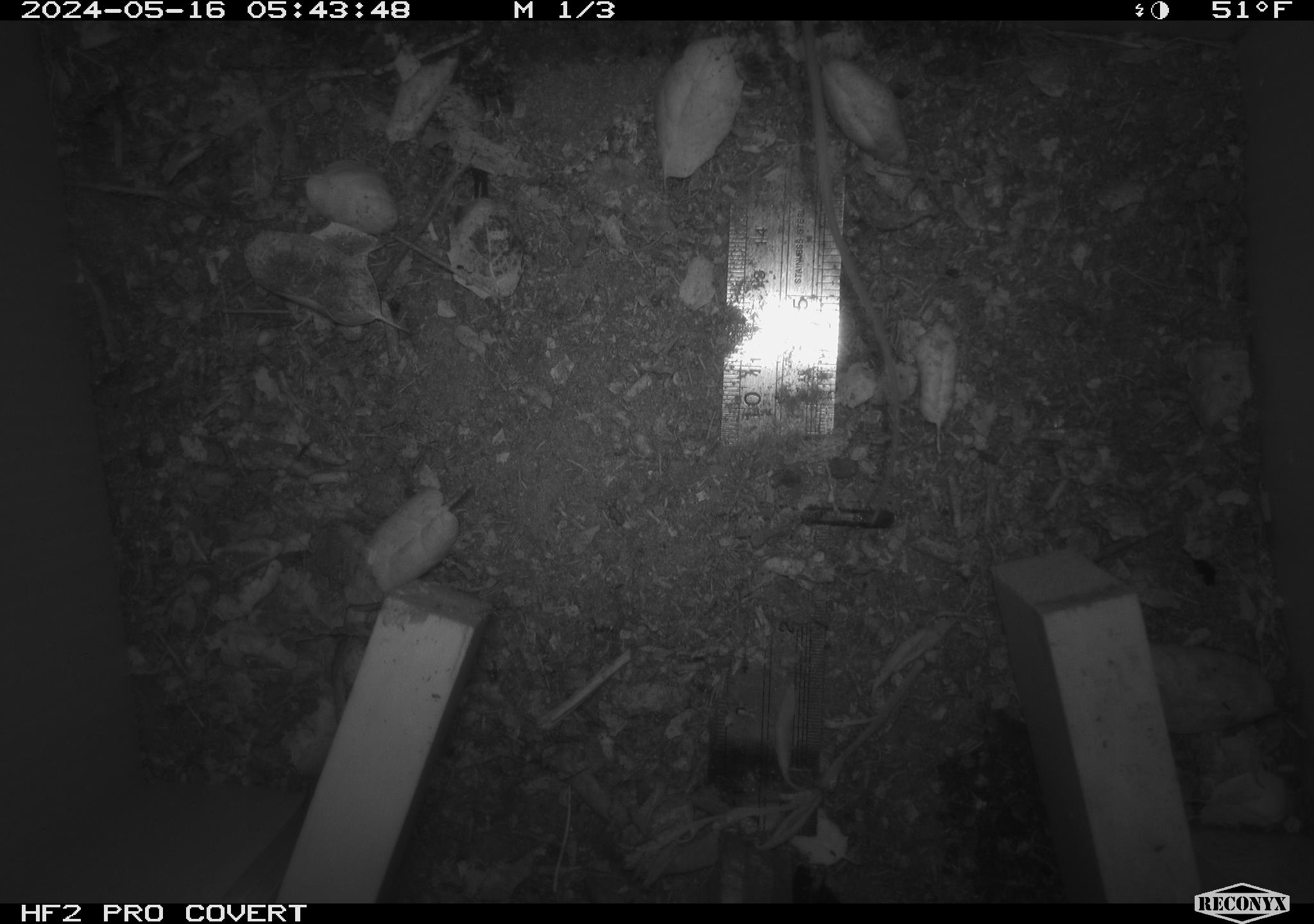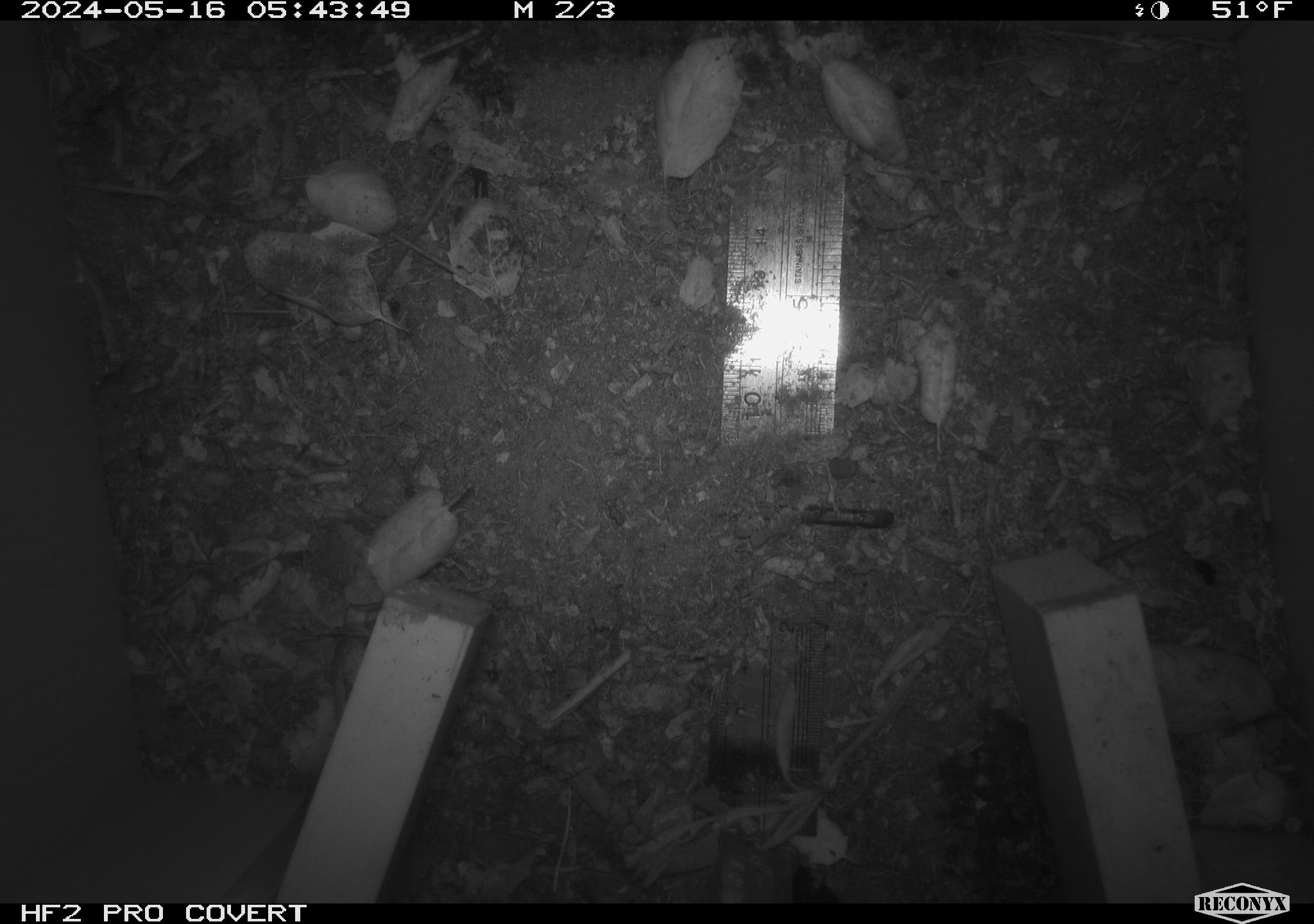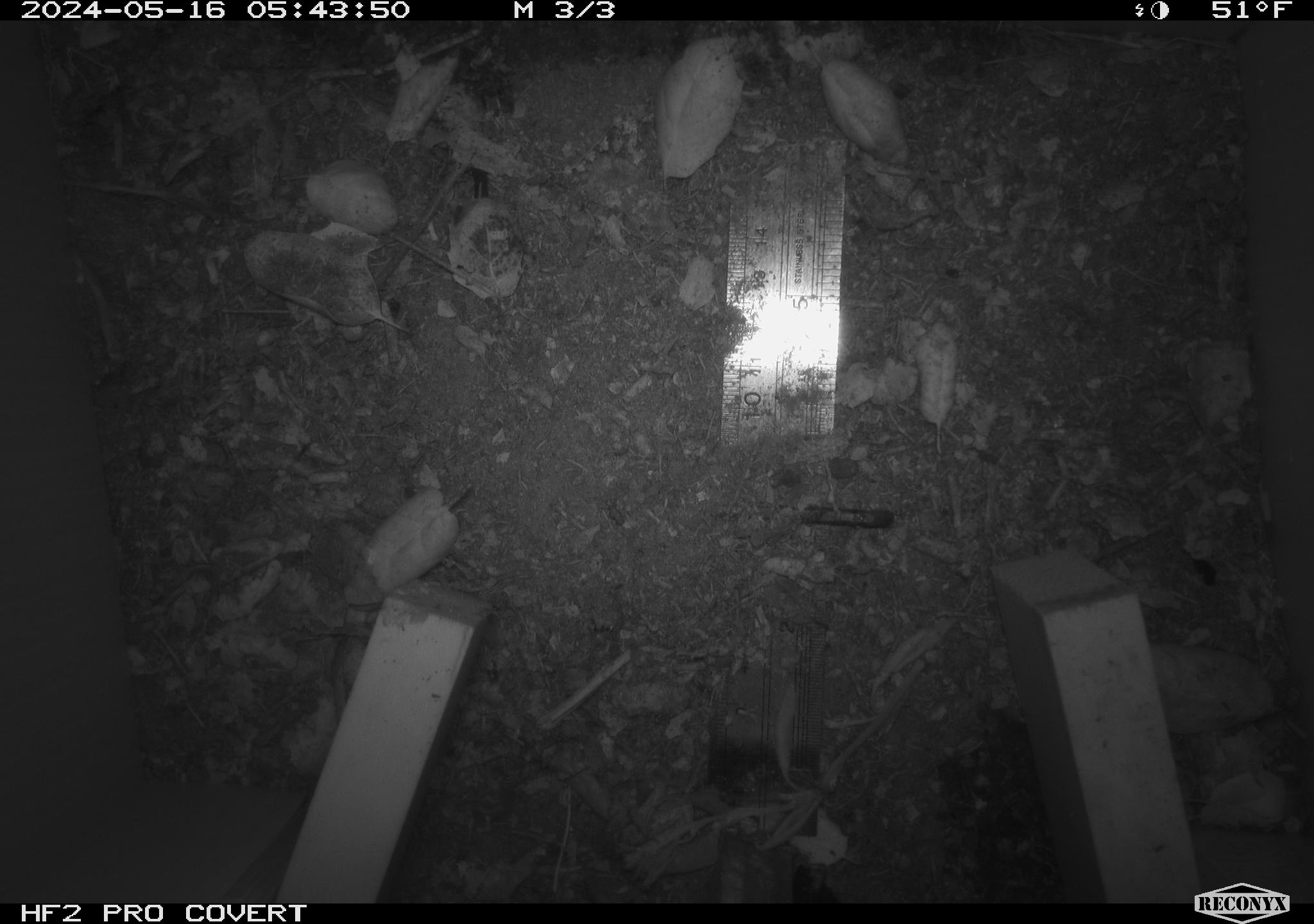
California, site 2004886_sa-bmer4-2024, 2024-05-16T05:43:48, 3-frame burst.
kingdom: Animalia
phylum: Chordata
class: Mammalia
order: Rodentia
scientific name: Rodentia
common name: mouse species